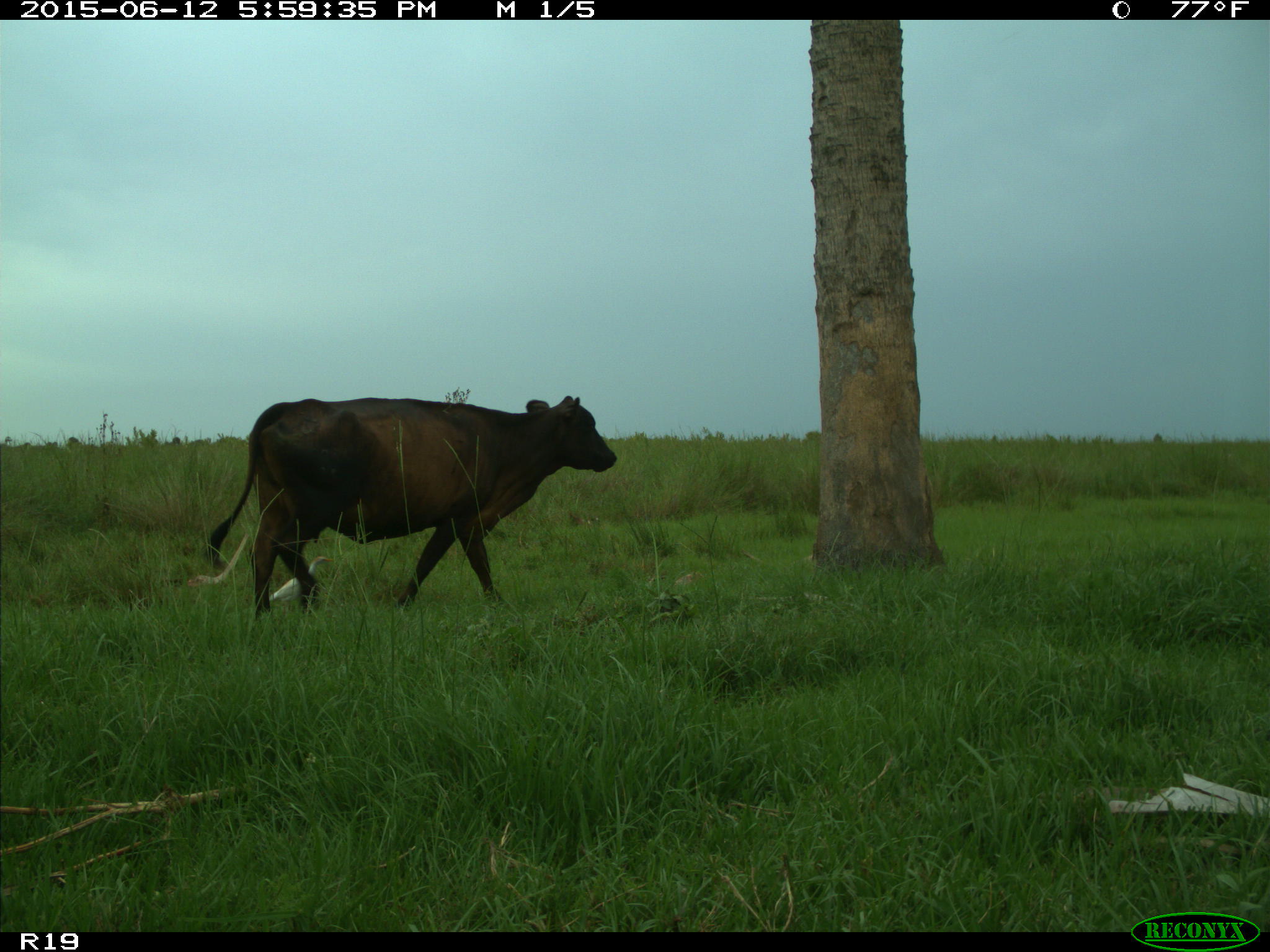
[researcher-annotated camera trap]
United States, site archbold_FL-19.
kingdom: Animalia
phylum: Chordata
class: Mammalia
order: Artiodactyla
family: Bovidae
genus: Bos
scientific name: Bos taurus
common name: domestic cow